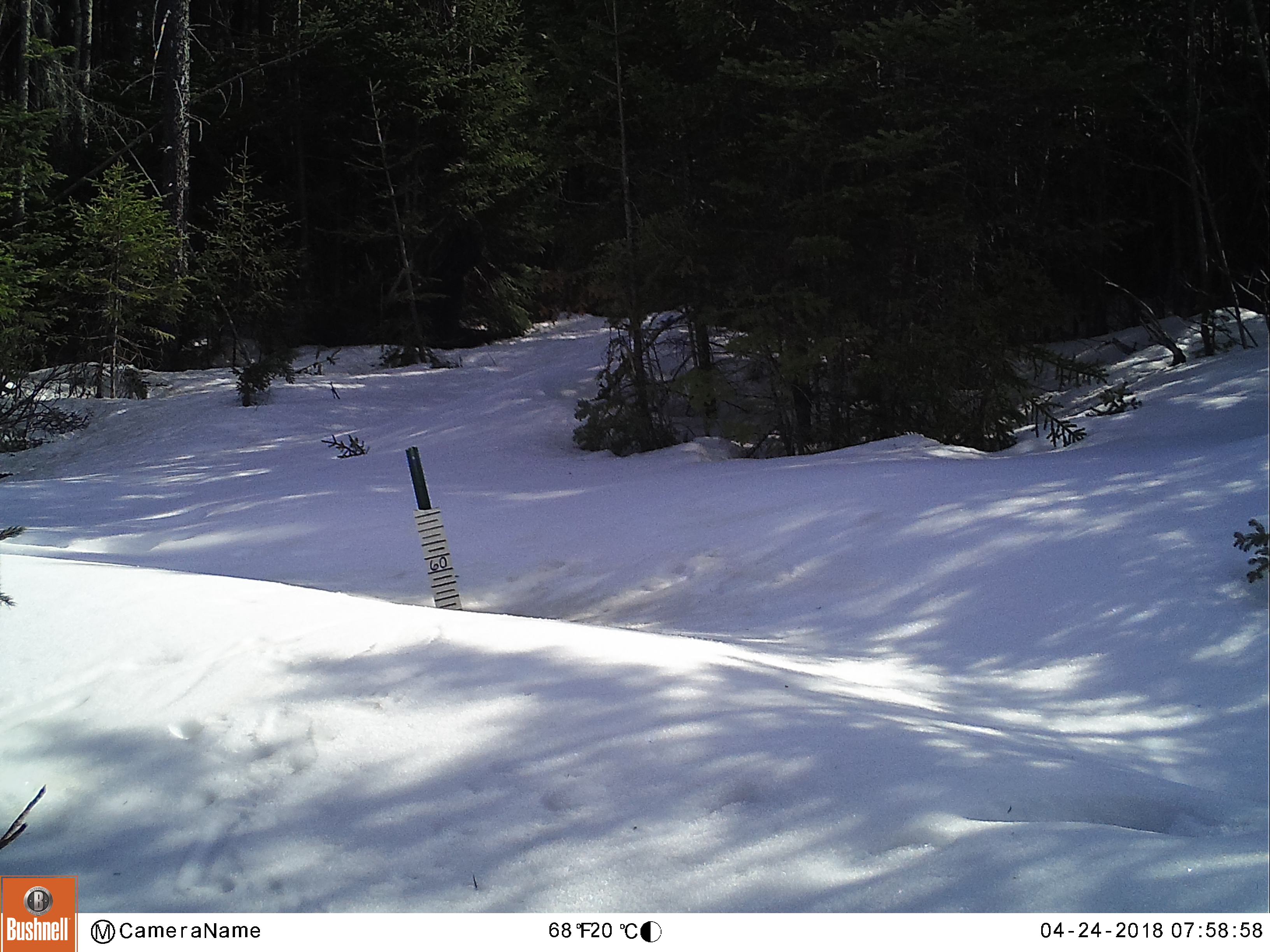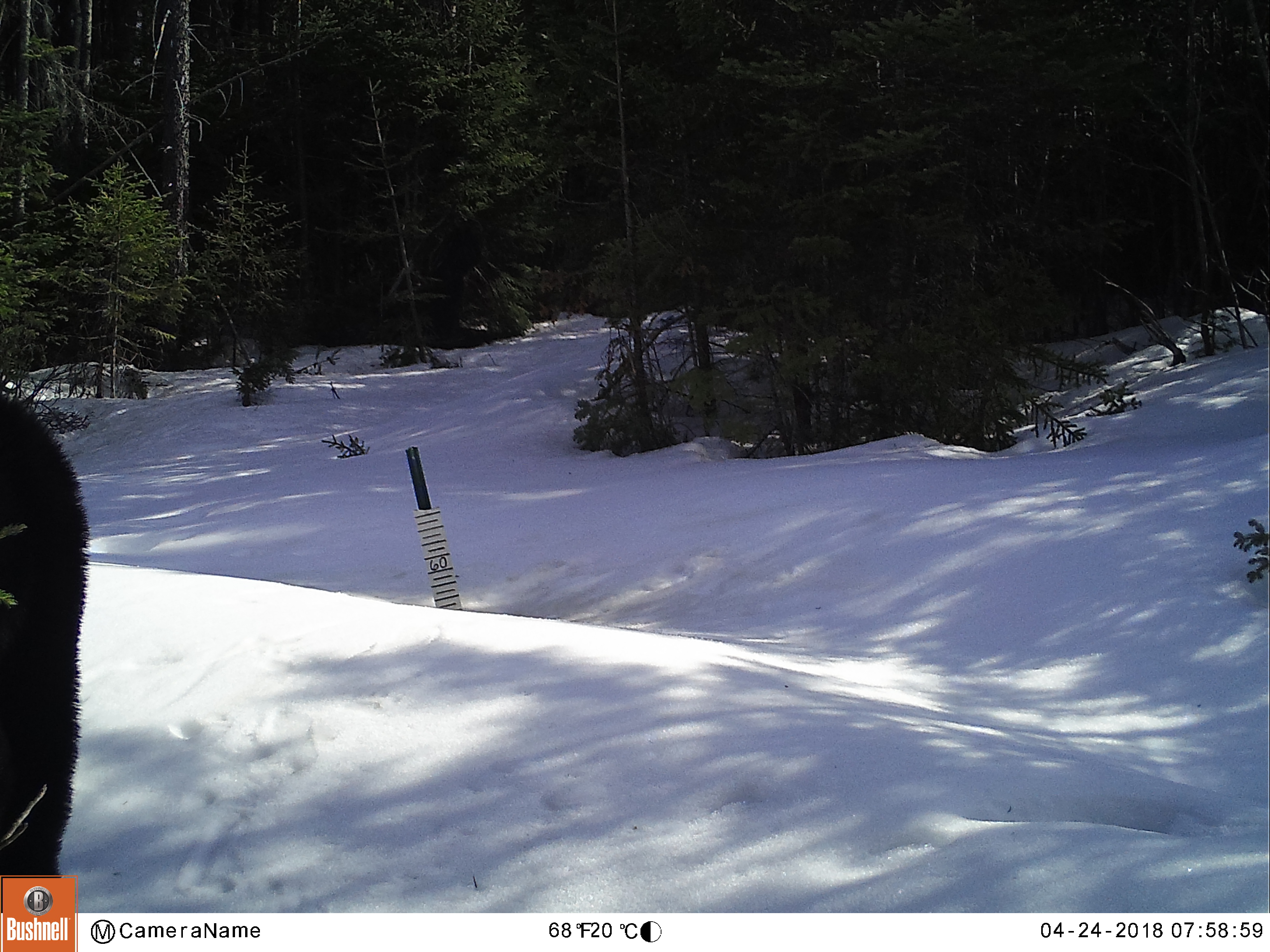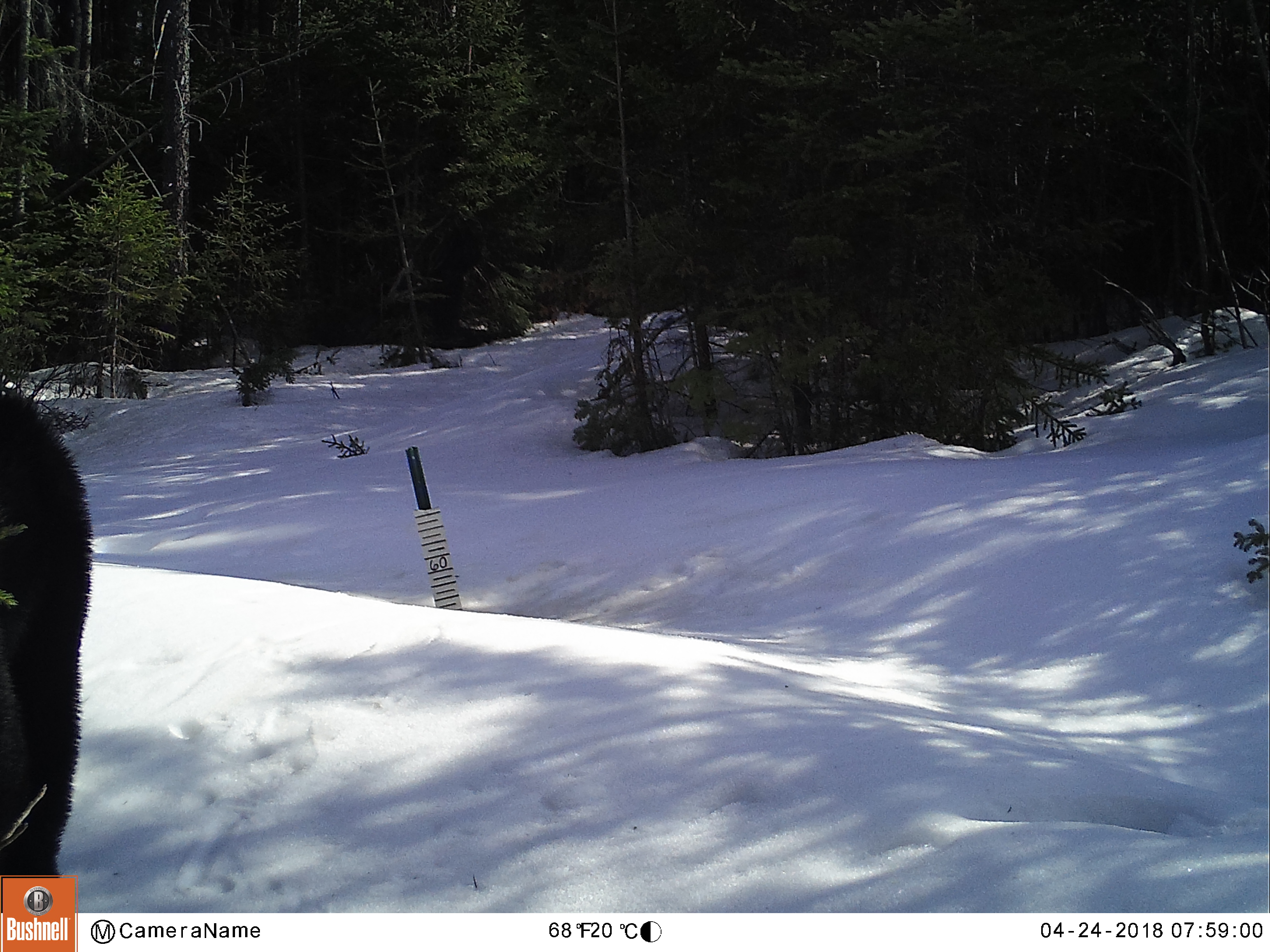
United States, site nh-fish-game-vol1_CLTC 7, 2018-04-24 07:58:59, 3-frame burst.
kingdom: Animalia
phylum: Chordata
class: Mammalia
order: Carnivora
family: Ursidae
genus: Ursus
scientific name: Ursus americanus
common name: black bear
Black bear (Ursus americanus).